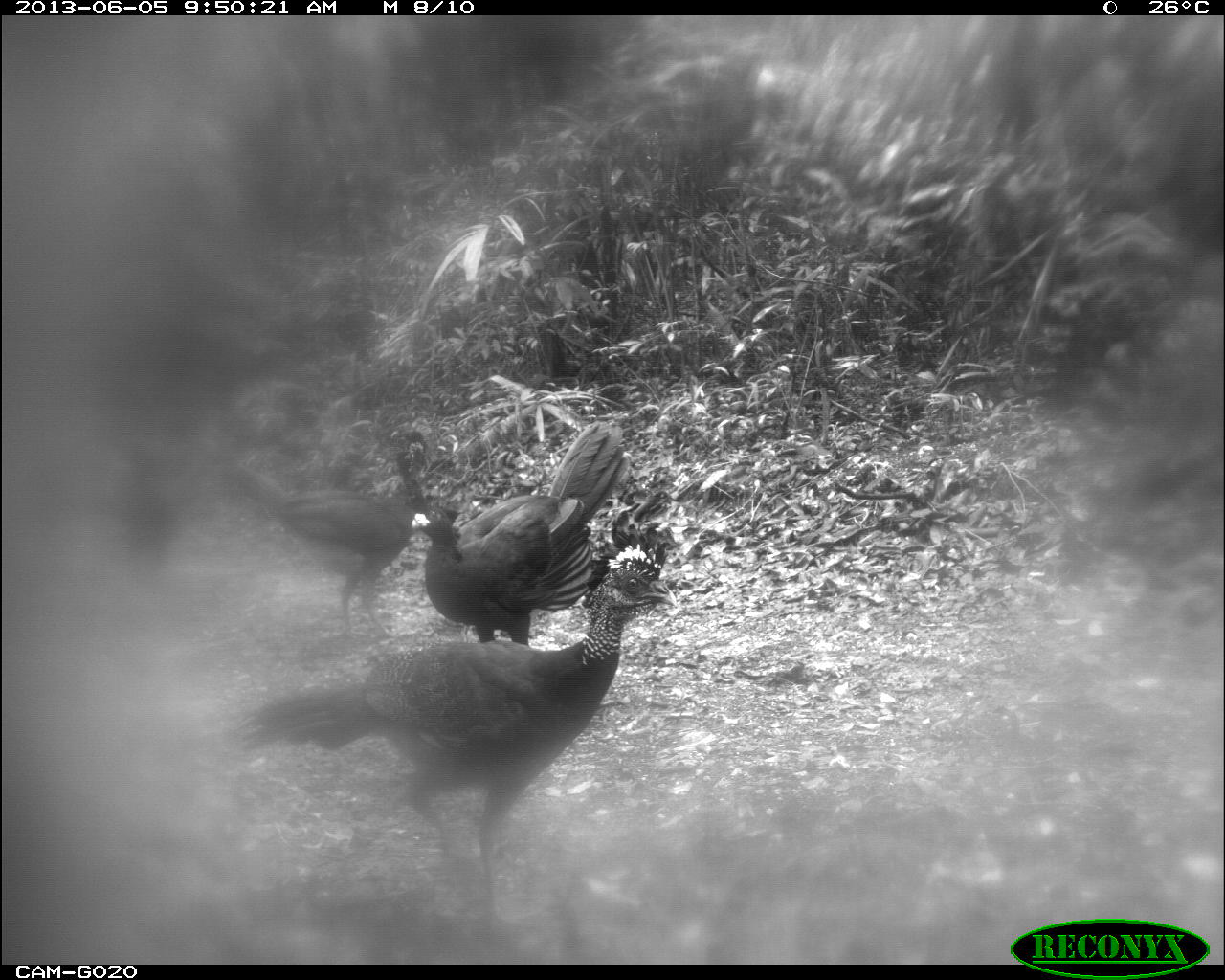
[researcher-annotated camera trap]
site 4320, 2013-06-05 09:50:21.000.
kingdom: Animalia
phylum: Chordata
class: Aves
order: Galliformes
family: Cracidae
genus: Crax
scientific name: Crax rubra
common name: great curassow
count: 4